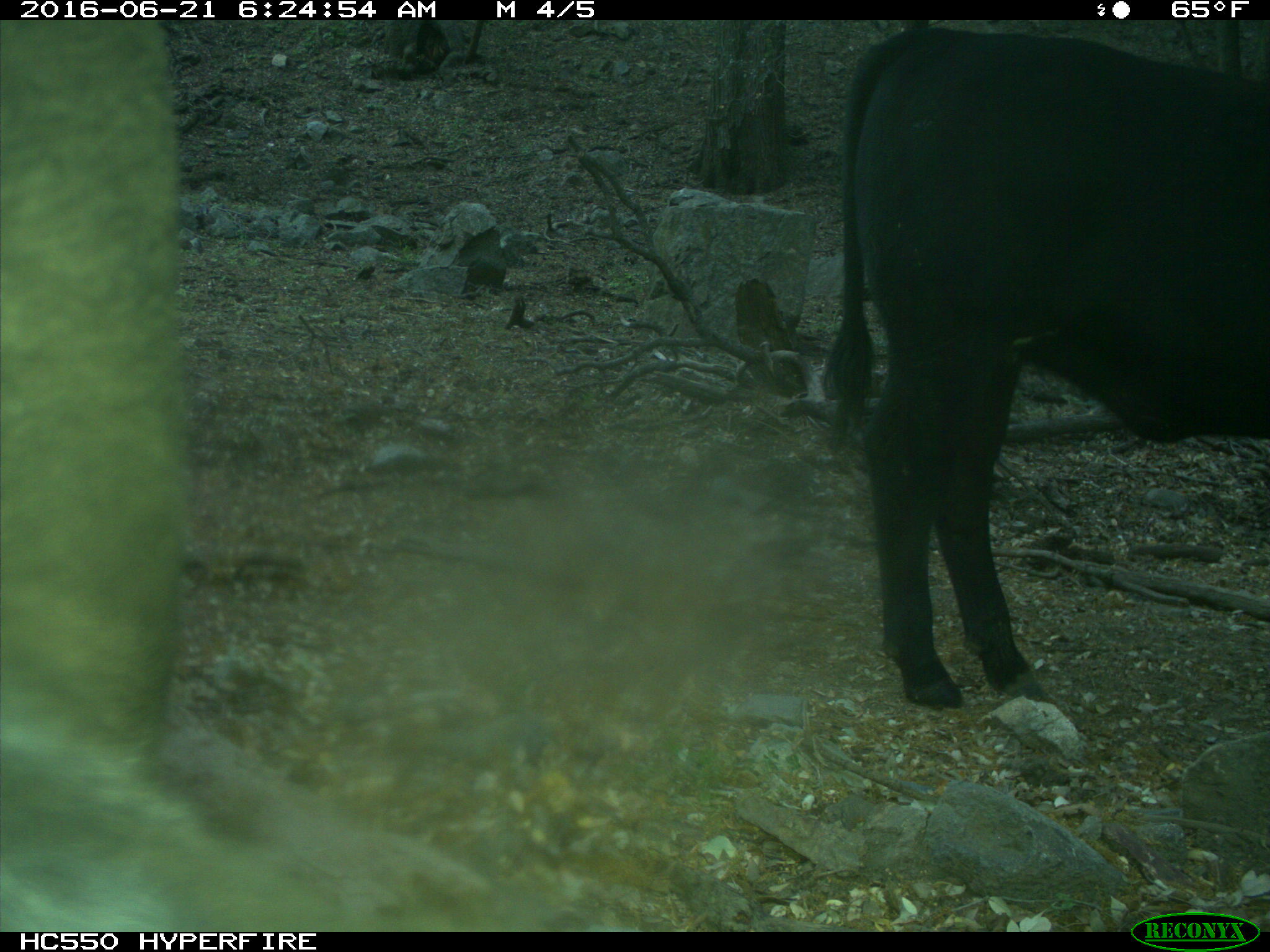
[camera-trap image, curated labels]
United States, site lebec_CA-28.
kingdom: Animalia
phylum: Chordata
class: Mammalia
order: Artiodactyla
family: Bovidae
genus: Bos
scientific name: Bos taurus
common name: domestic cow